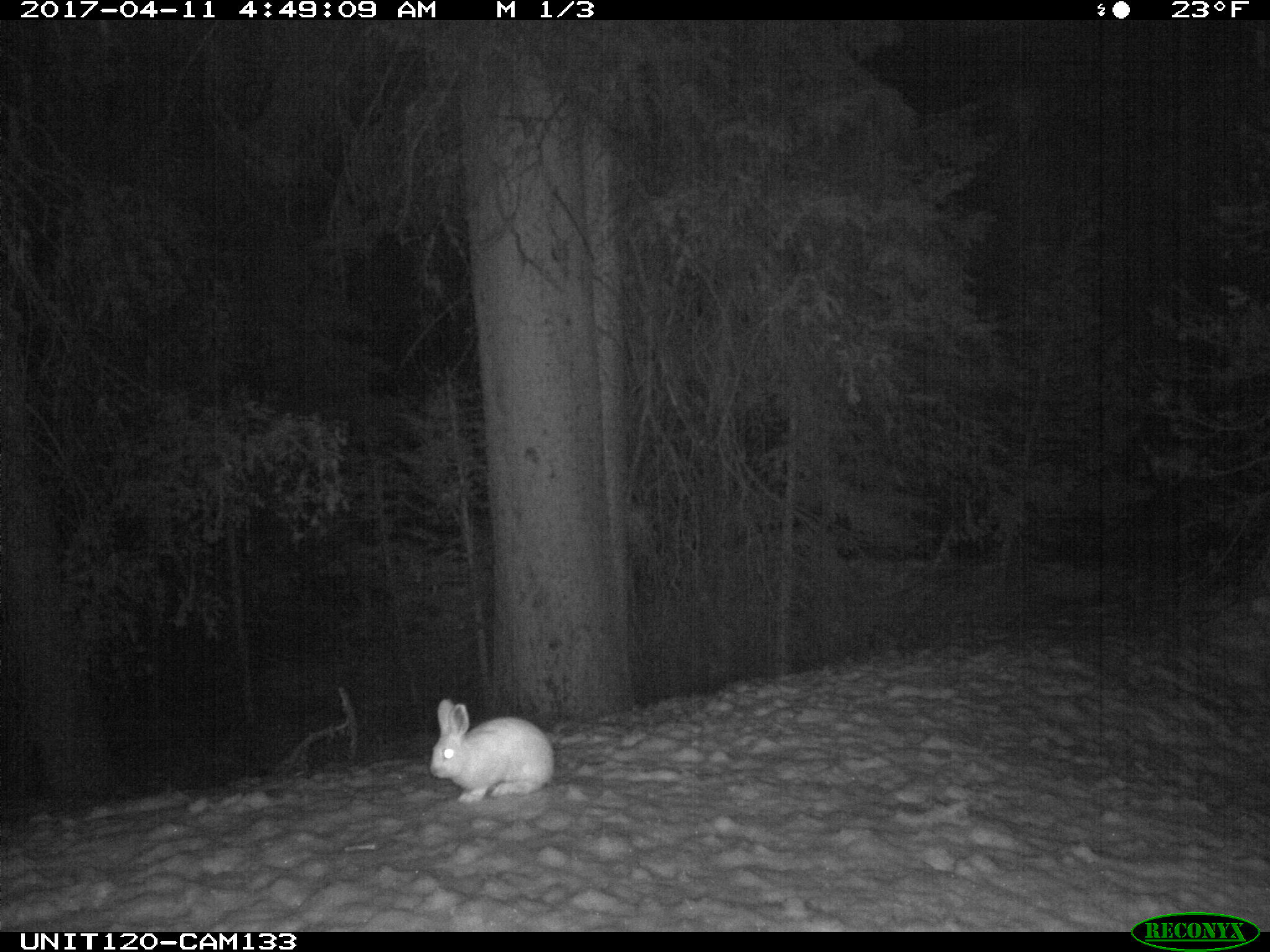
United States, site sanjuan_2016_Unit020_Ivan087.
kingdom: Animalia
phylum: Chordata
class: Mammalia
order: Lagomorpha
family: Leporidae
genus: Lepus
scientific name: Lepus americanus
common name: snowshoe hare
Lepus americanus (snowshoe hare).